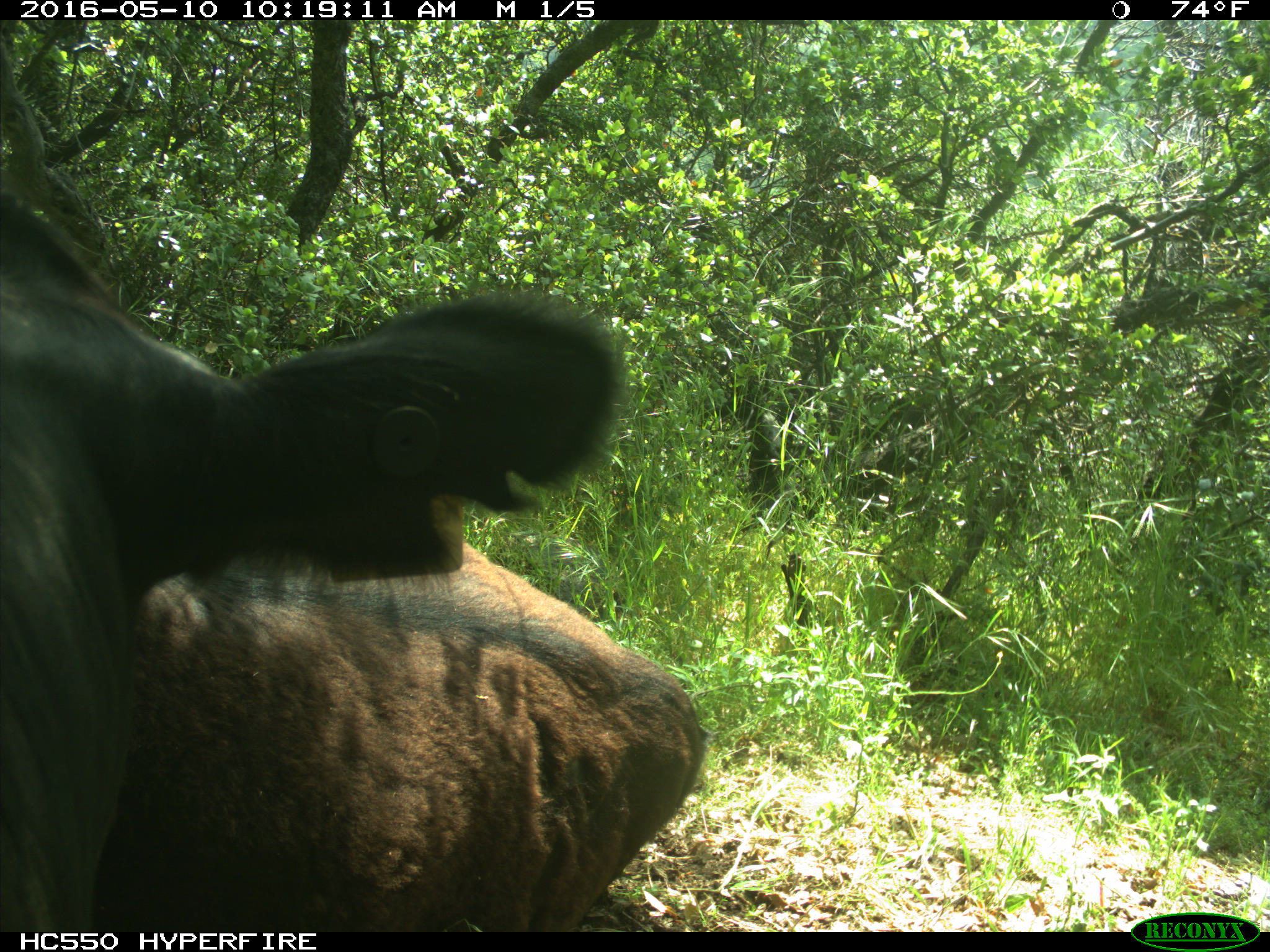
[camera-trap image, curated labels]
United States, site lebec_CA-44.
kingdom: Animalia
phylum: Chordata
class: Mammalia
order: Artiodactyla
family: Bovidae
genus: Bos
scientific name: Bos taurus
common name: domestic cow